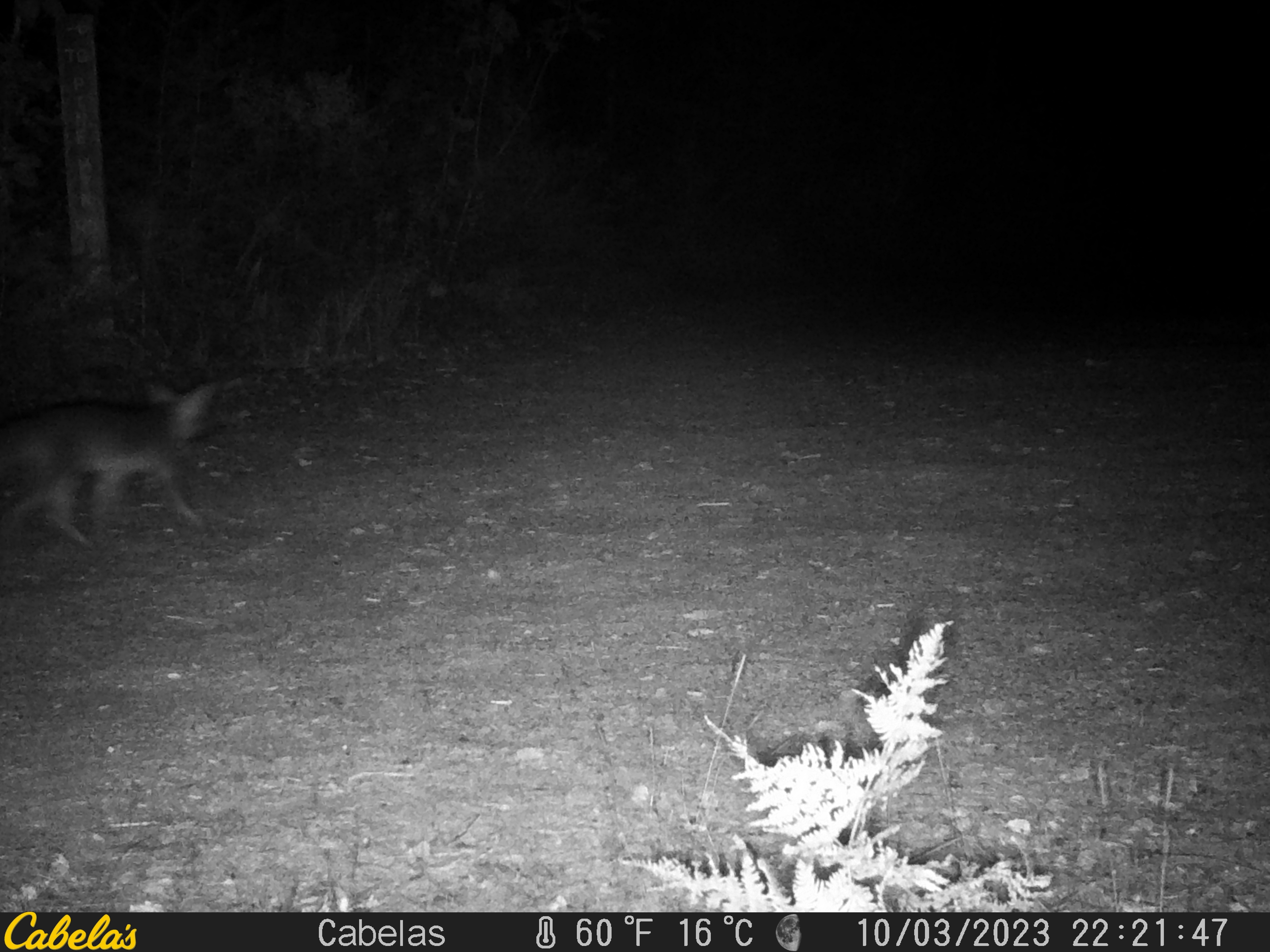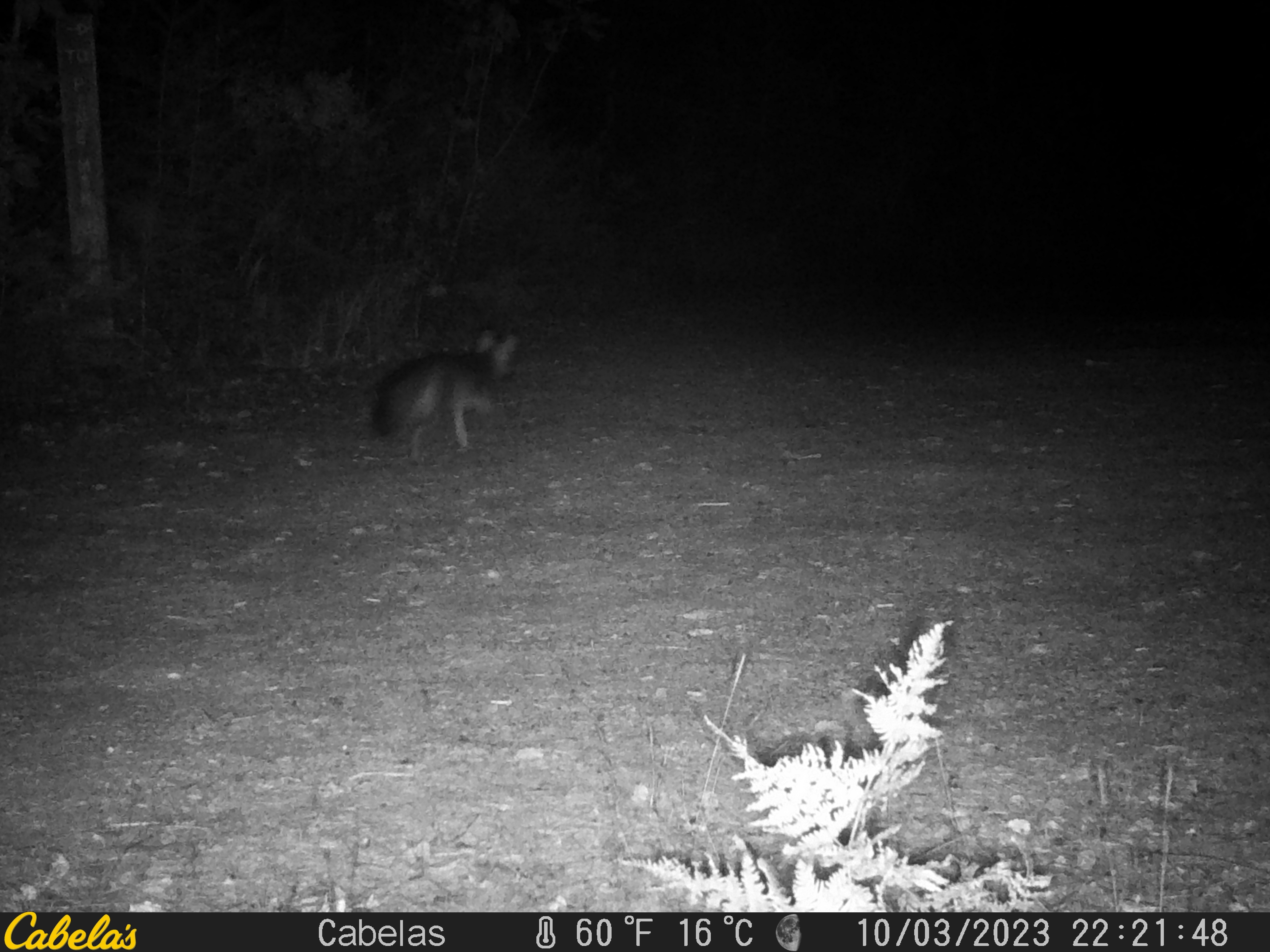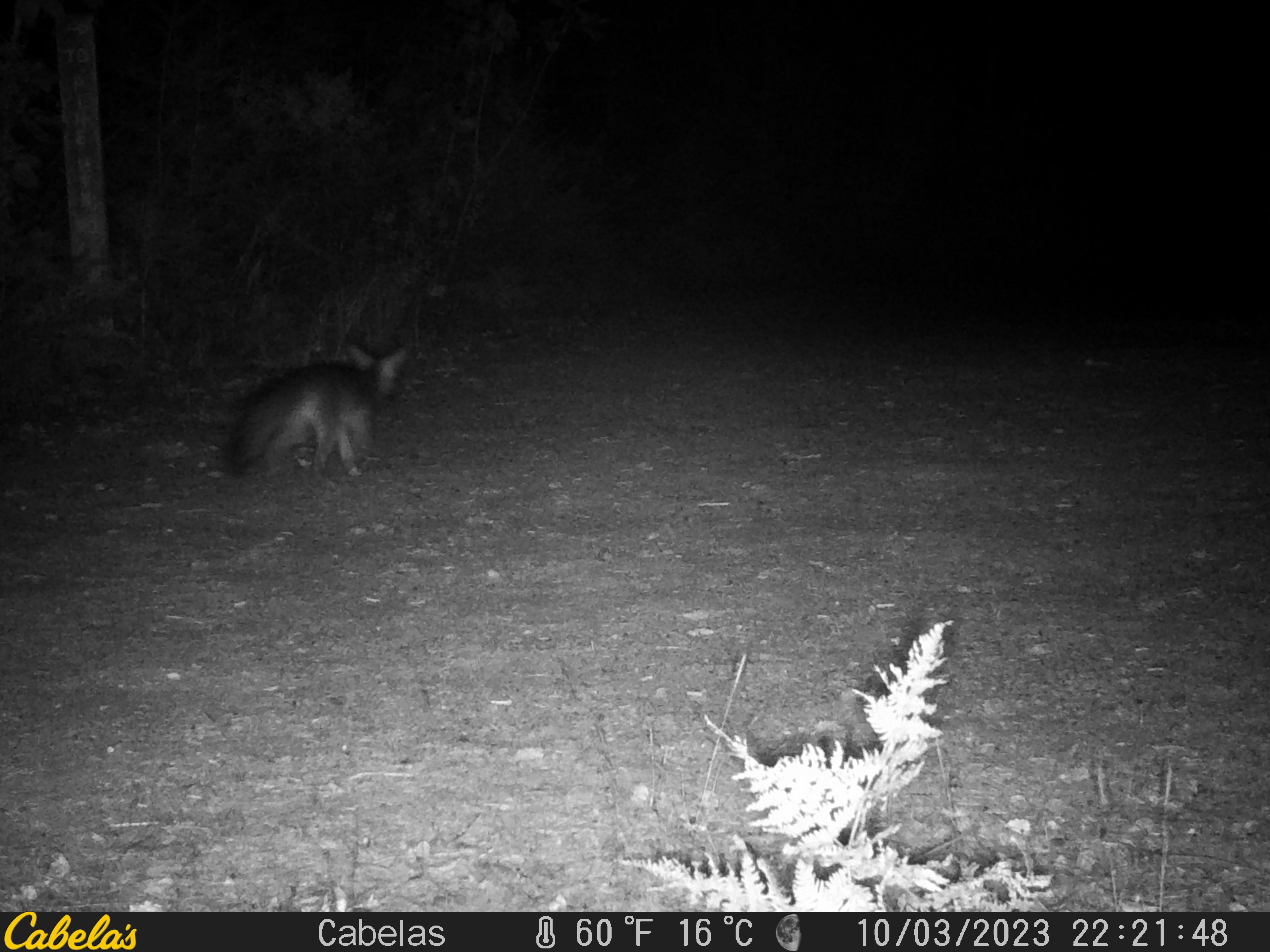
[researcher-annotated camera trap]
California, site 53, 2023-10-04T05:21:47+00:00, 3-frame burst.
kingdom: Animalia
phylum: Chordata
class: Mammalia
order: Carnivora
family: Canidae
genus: Urocyon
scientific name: Urocyon cinereoargenteus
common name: gray fox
Gray fox (Urocyon cinereoargenteus).